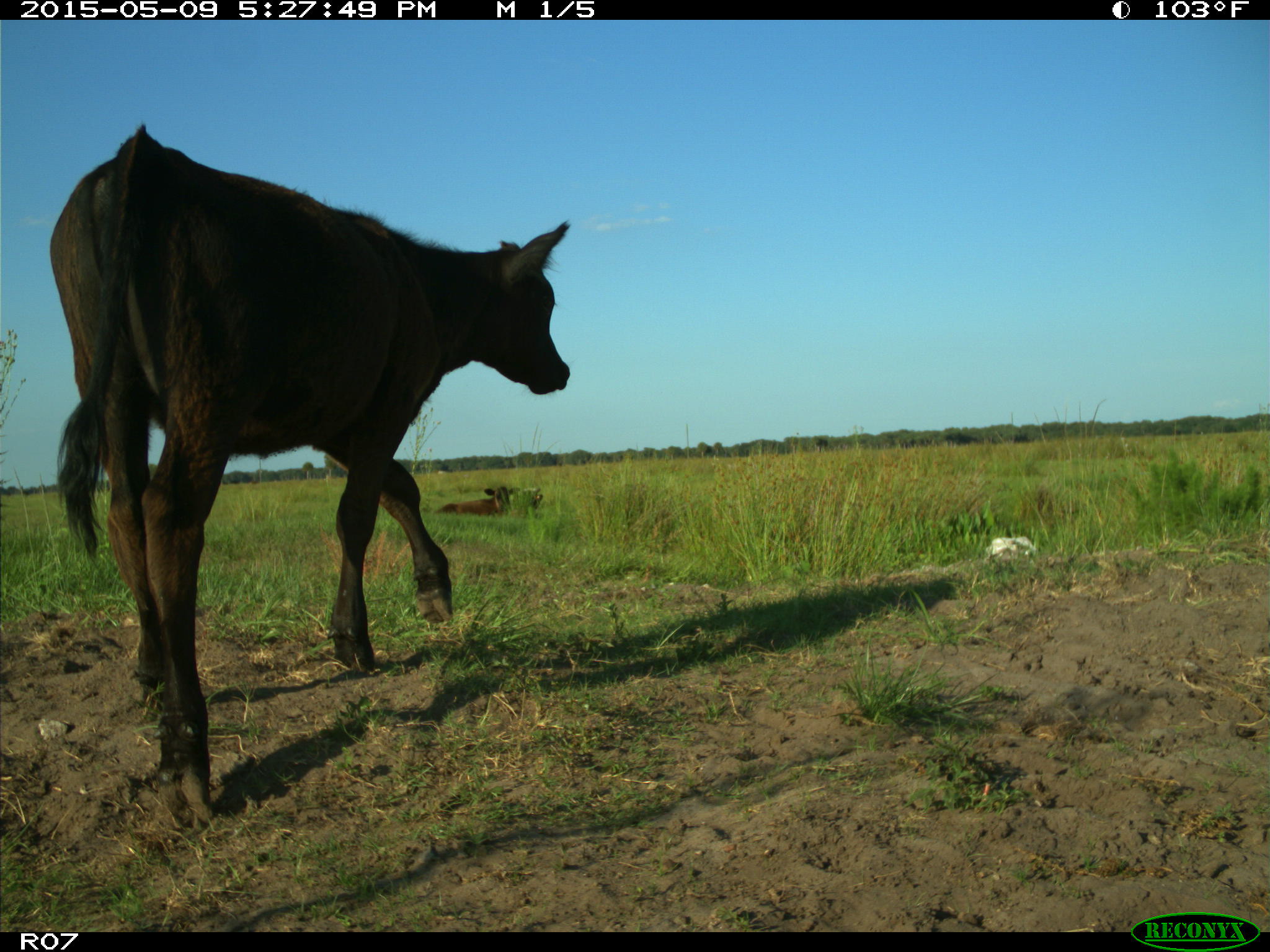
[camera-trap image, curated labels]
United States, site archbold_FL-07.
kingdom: Animalia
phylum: Chordata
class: Mammalia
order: Artiodactyla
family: Bovidae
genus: Bos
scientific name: Bos taurus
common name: domestic cow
Bos taurus (domestic cow).